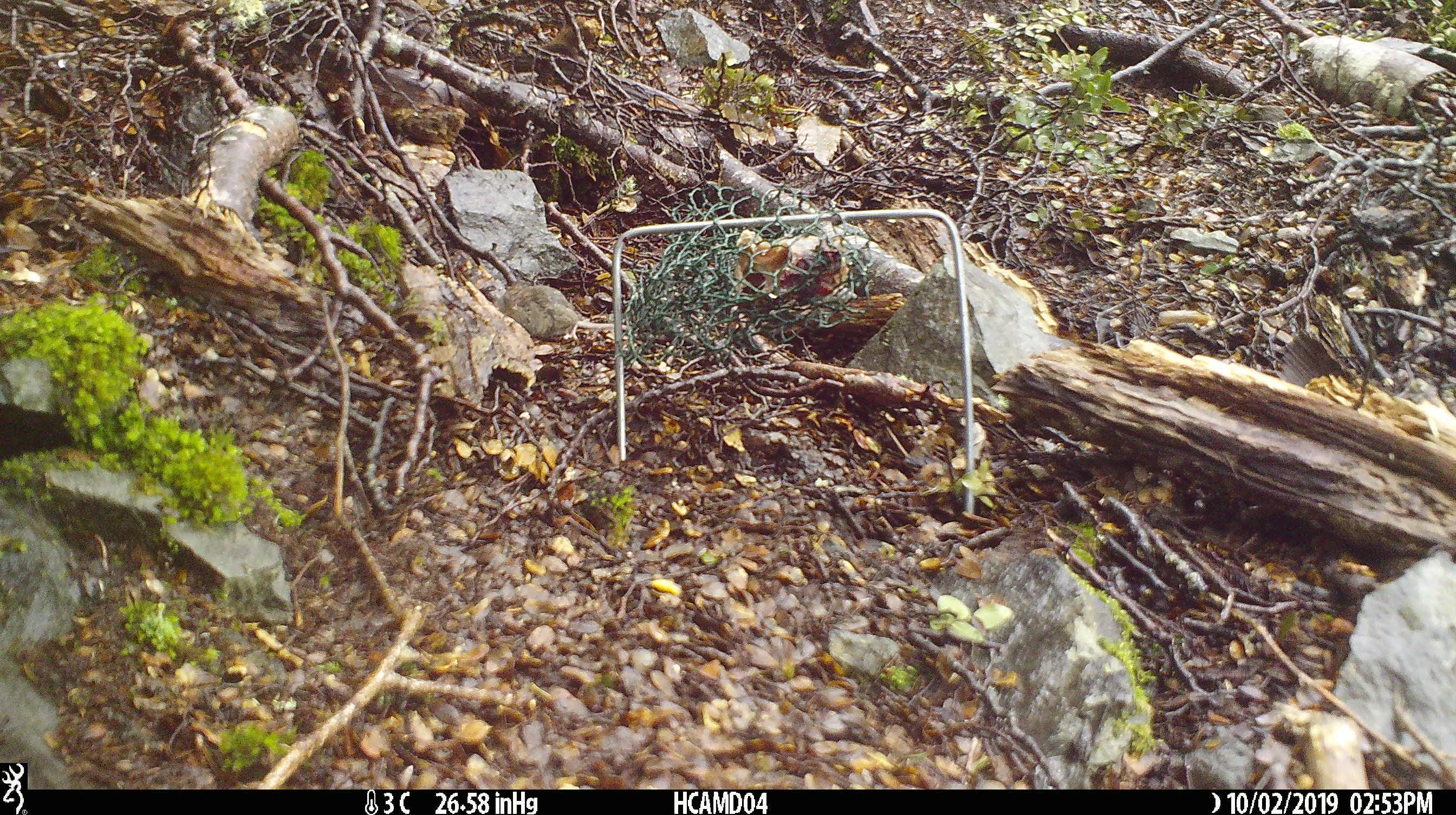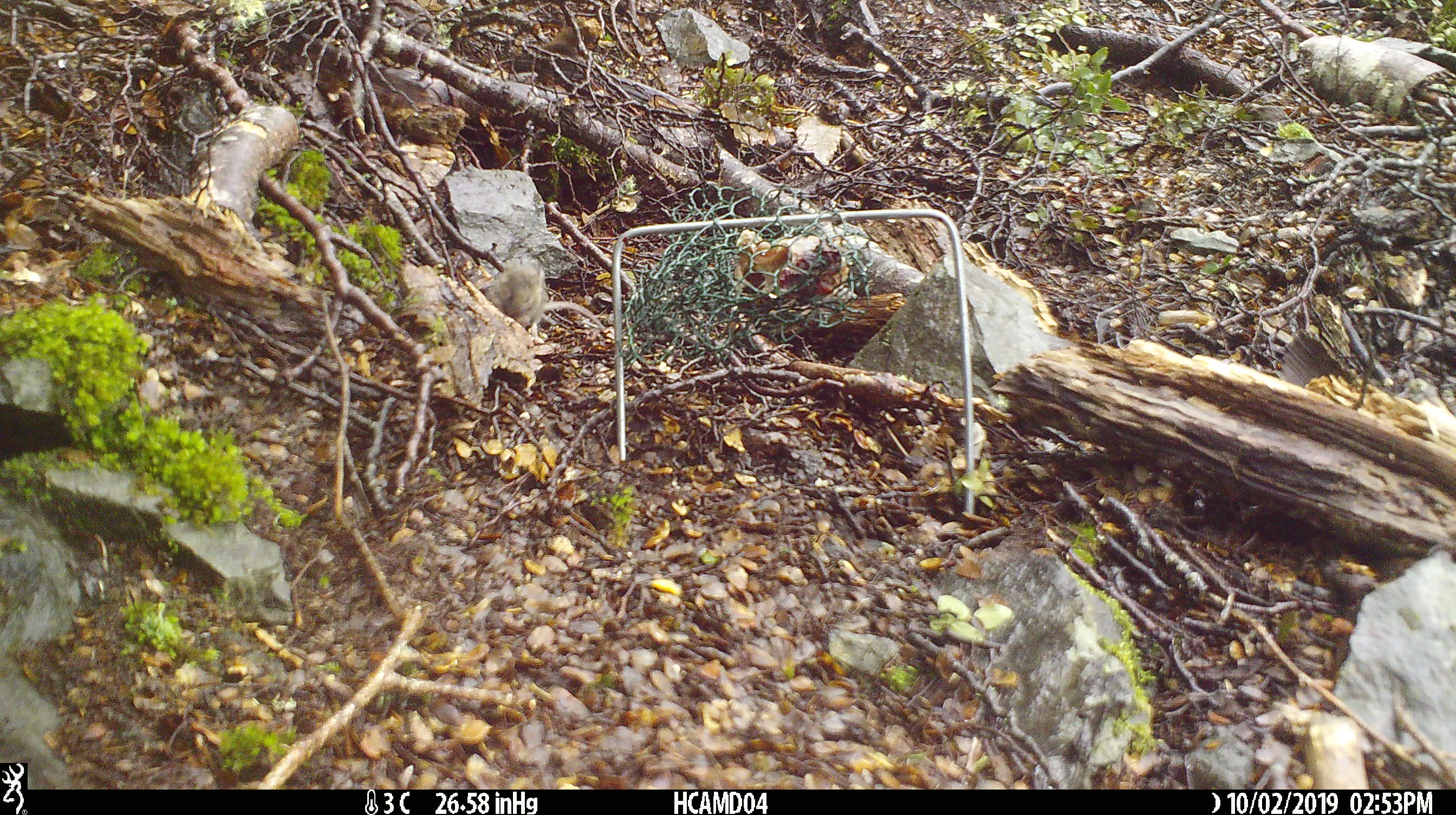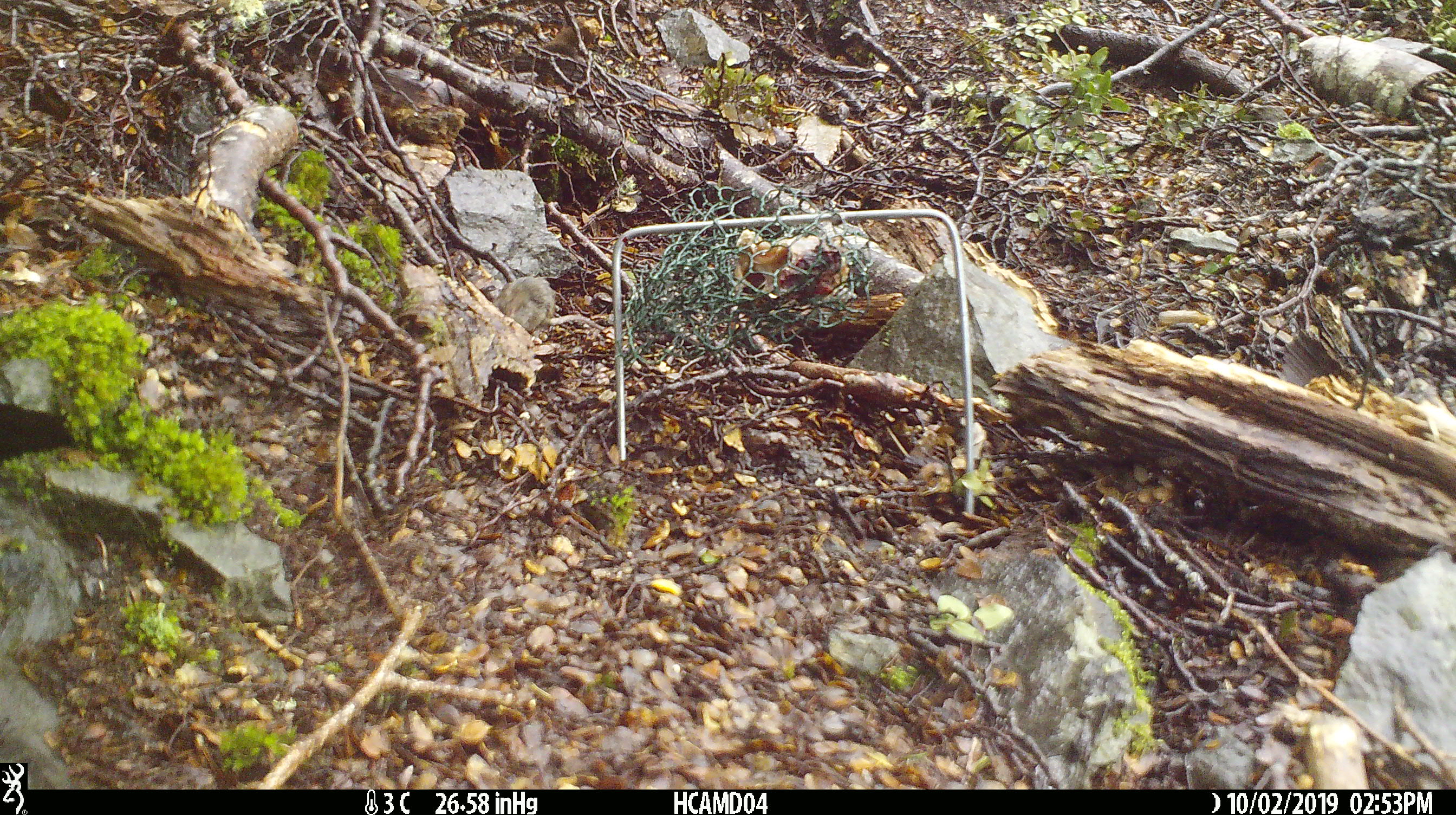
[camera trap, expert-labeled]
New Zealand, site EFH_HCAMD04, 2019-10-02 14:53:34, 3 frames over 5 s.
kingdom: Animalia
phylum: Chordata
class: Mammalia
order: Rodentia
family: Muridae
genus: Mus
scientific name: Mus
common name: mouse